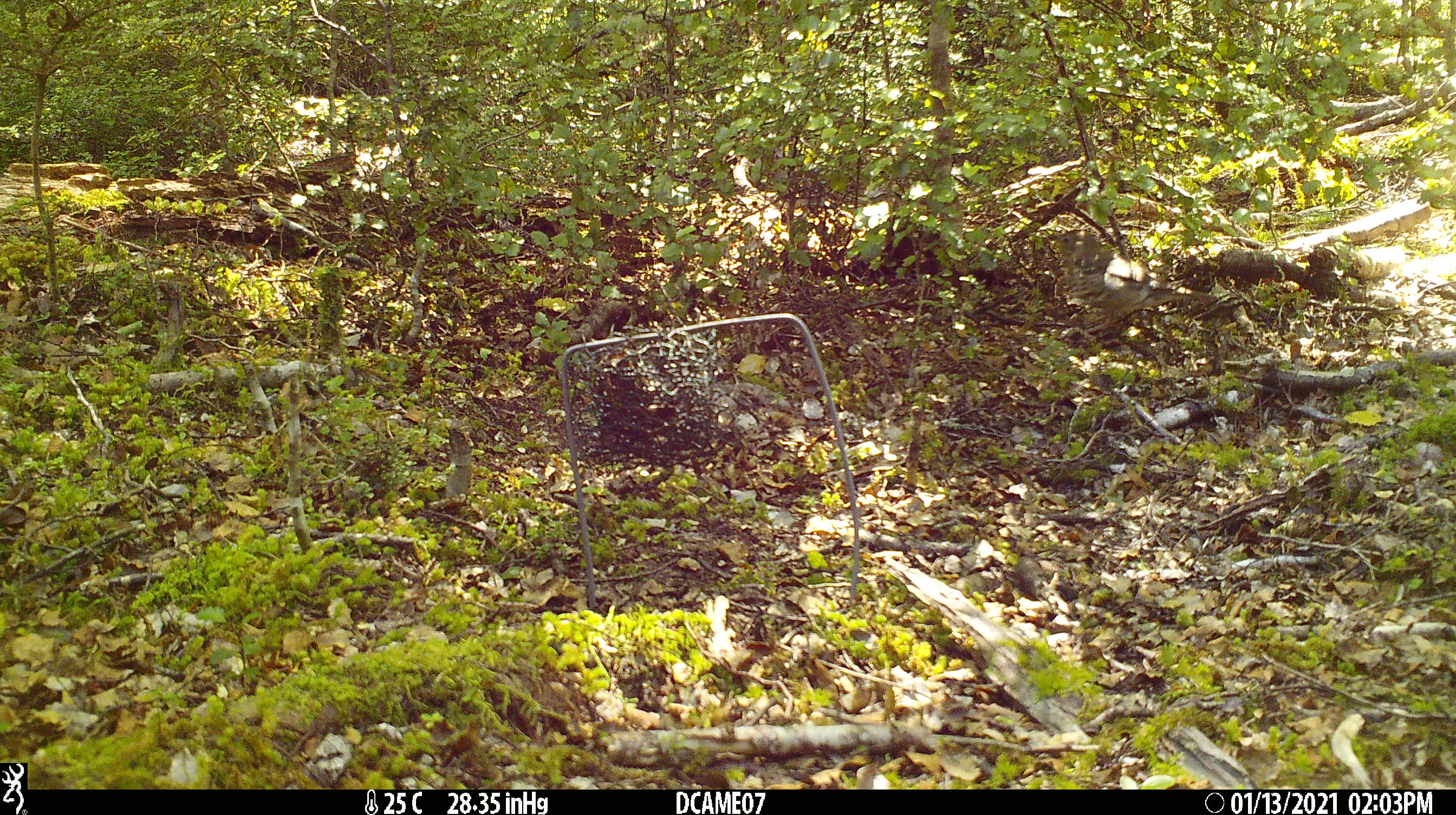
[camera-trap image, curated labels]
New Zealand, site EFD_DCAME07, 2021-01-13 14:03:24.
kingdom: Animalia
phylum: Chordata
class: Aves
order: Passeriformes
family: Turdidae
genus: Turdus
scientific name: Turdus philomelos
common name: song thrush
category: thrush